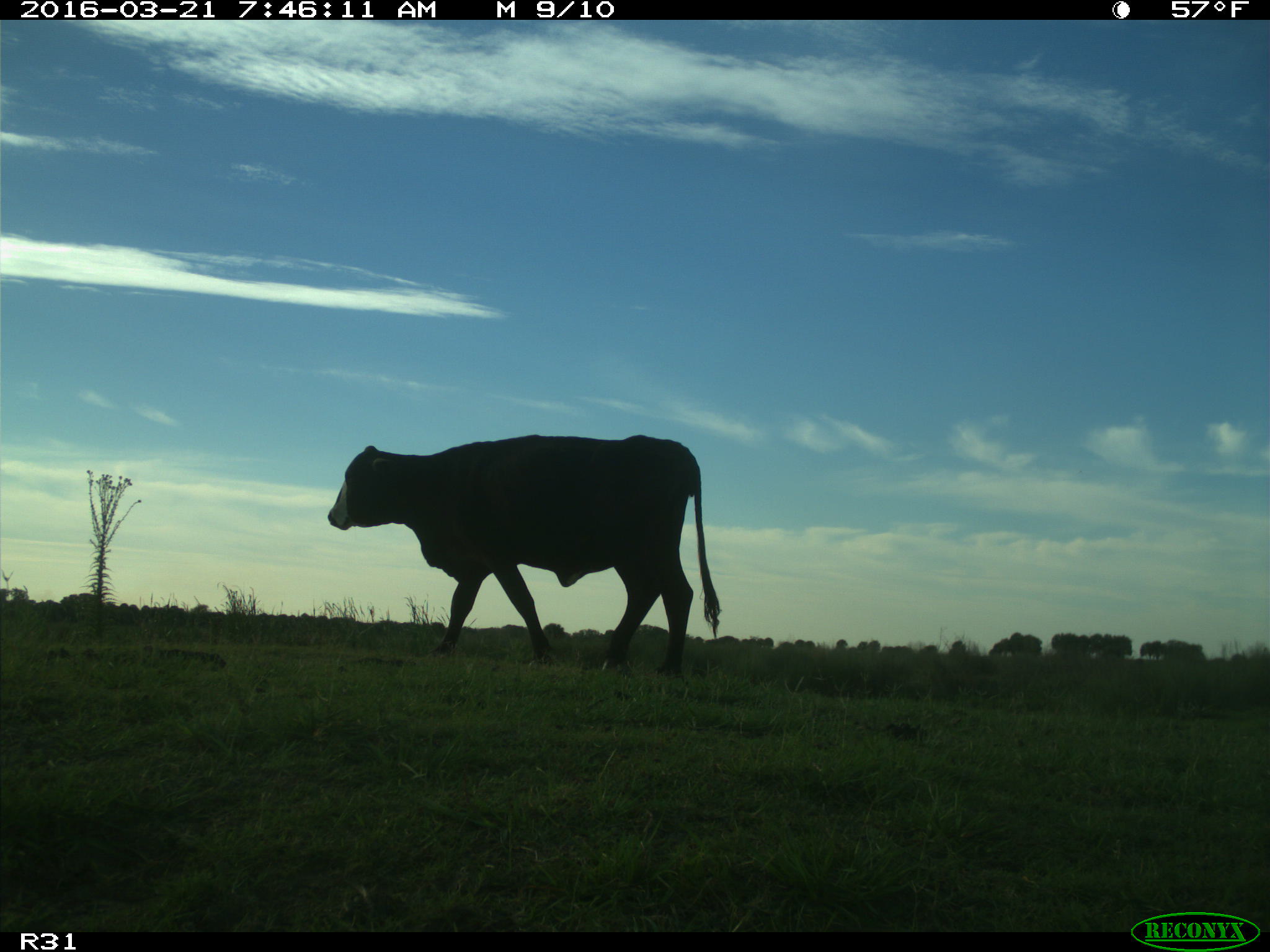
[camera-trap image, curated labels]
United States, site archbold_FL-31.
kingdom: Animalia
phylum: Chordata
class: Mammalia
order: Artiodactyla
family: Bovidae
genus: Bos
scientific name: Bos taurus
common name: domestic cow